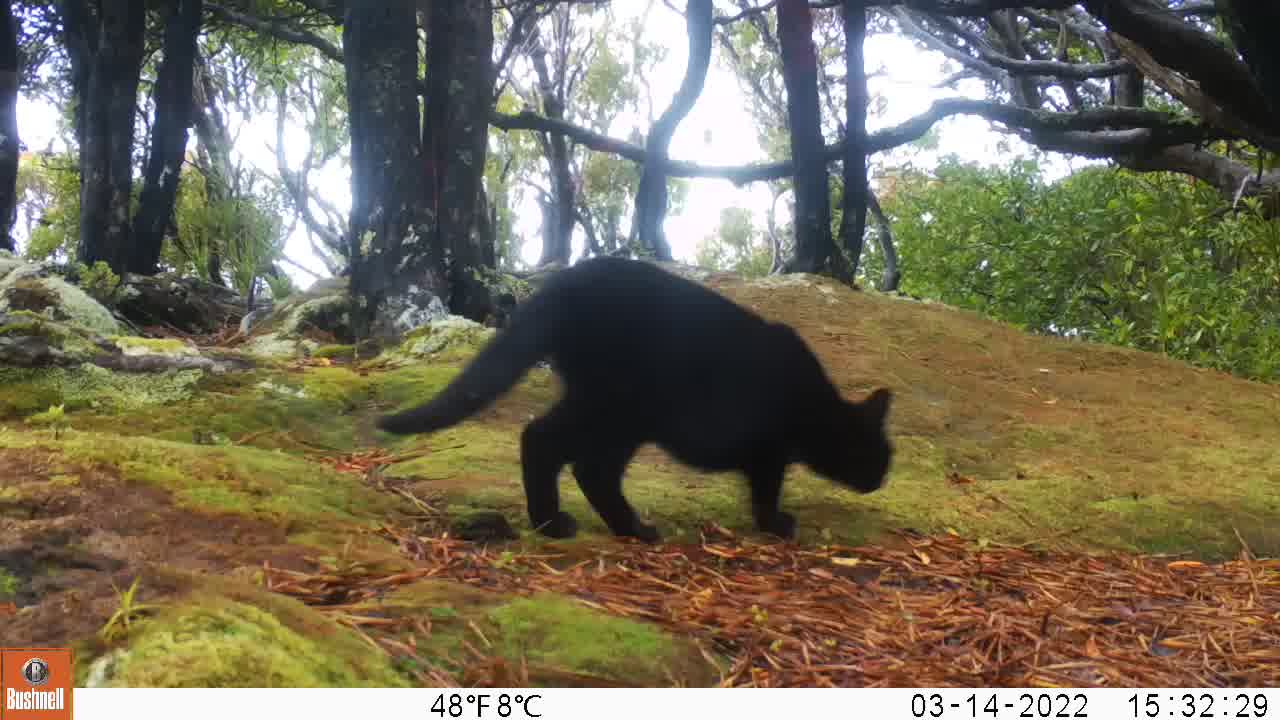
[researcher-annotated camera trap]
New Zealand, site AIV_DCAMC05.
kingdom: Animalia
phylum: Chordata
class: Mammalia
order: Carnivora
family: Felidae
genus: Felis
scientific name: Felis catus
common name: domestic cat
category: cat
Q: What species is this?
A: Cat (domestic cat) (Felis catus).